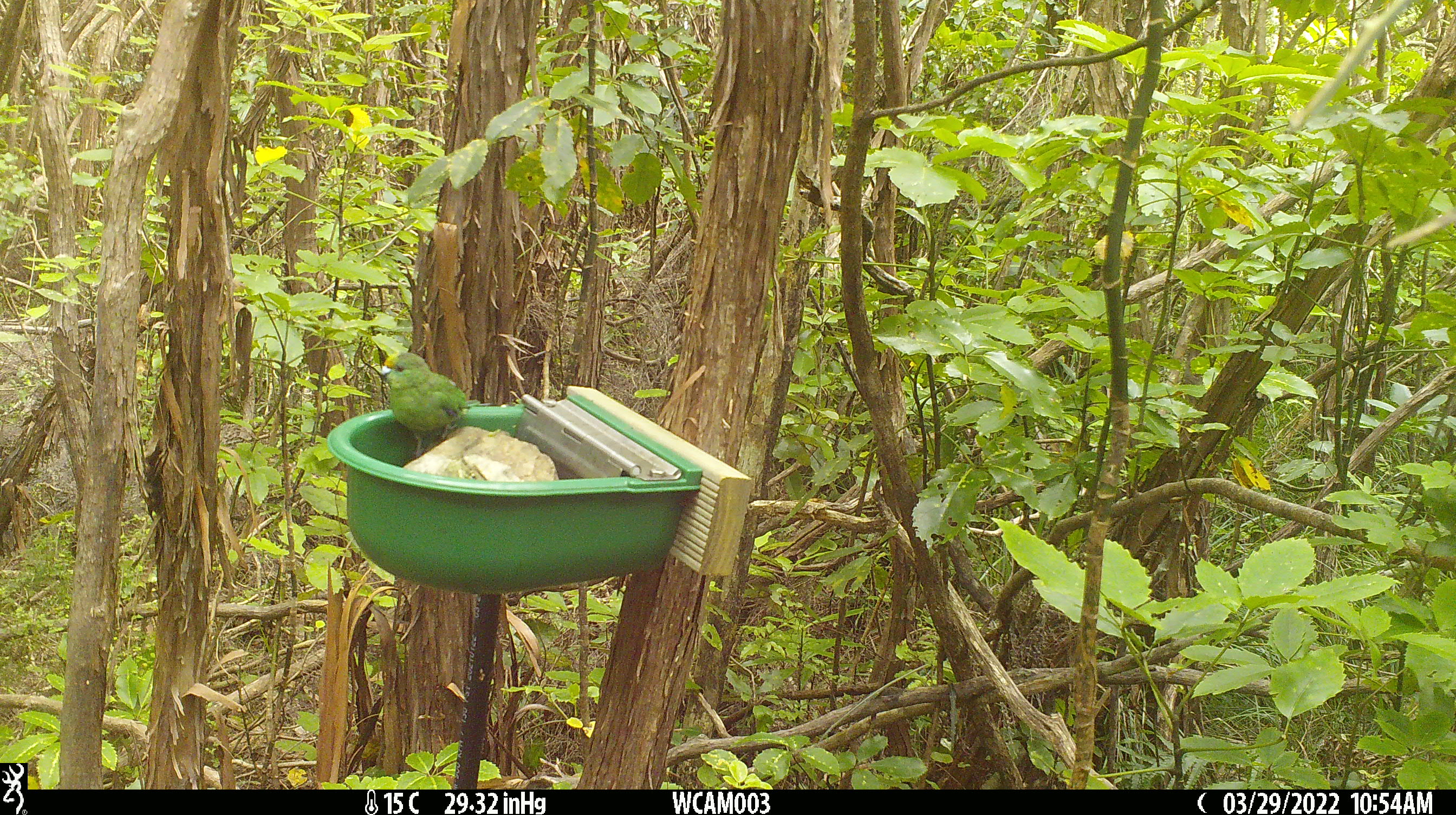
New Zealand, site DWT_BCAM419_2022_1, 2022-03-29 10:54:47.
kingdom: Animalia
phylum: Chordata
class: Aves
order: Psittaciformes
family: Psittaculidae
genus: Cyanoramphus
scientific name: Cyanoramphus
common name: parakeet